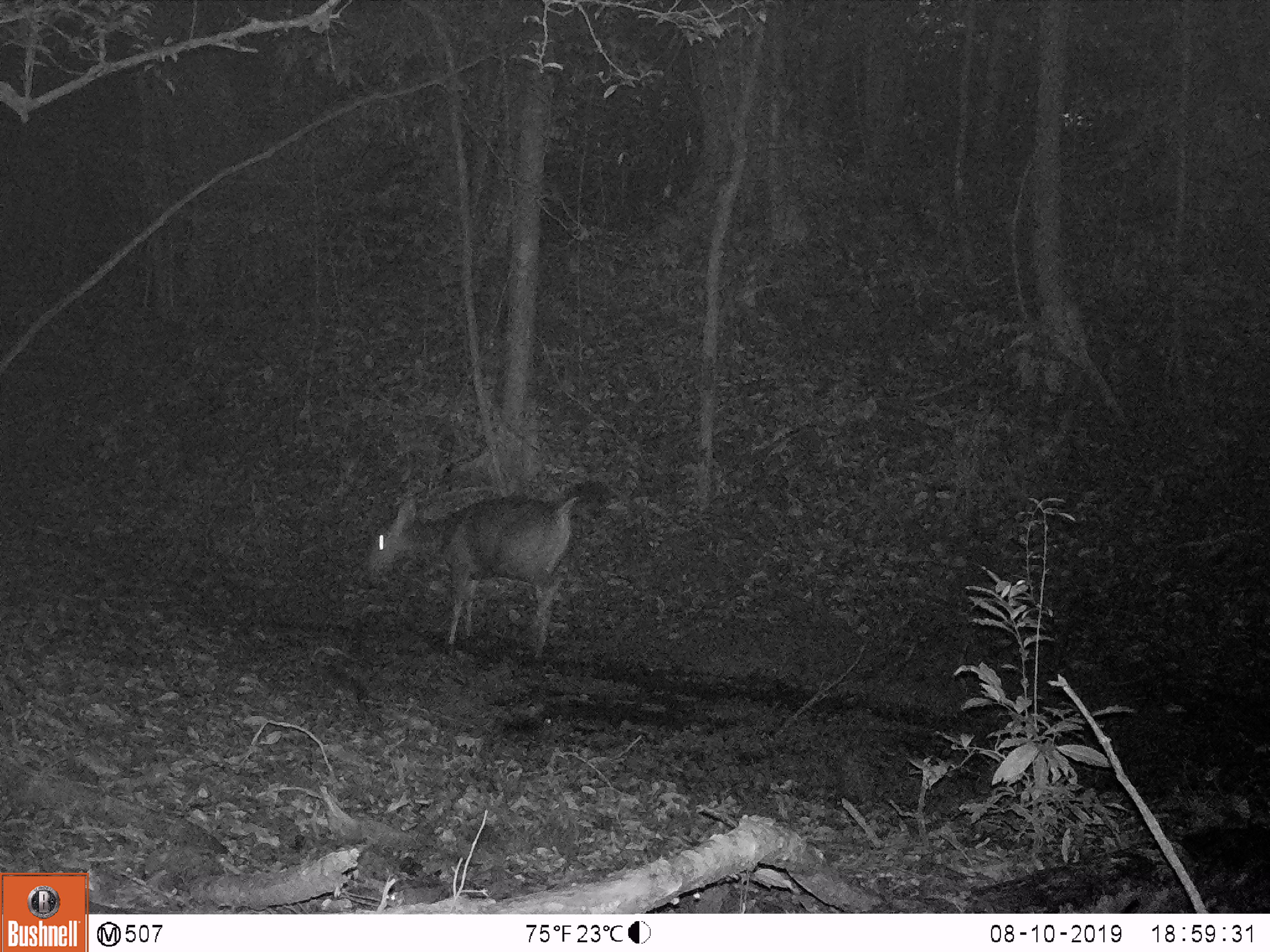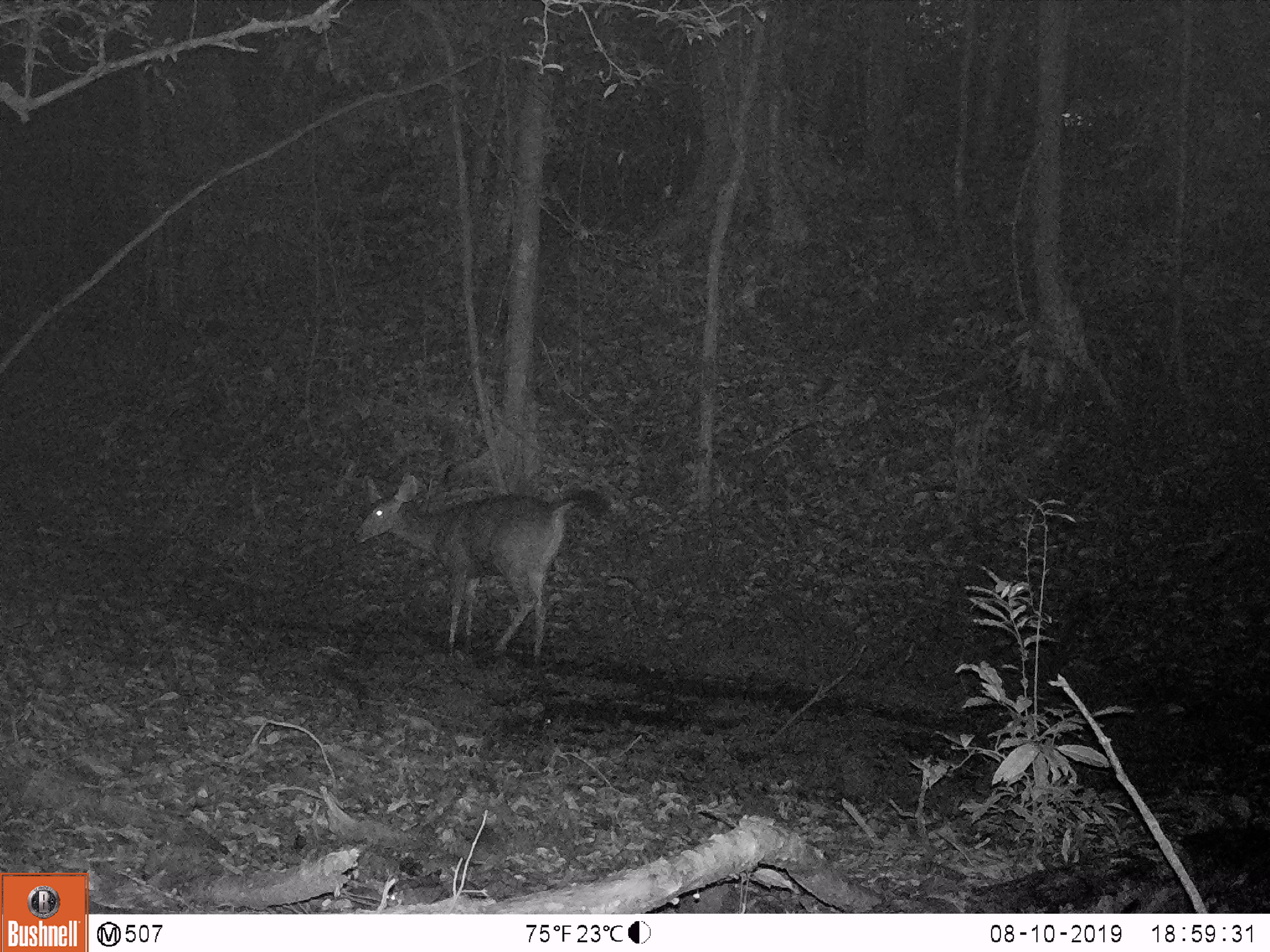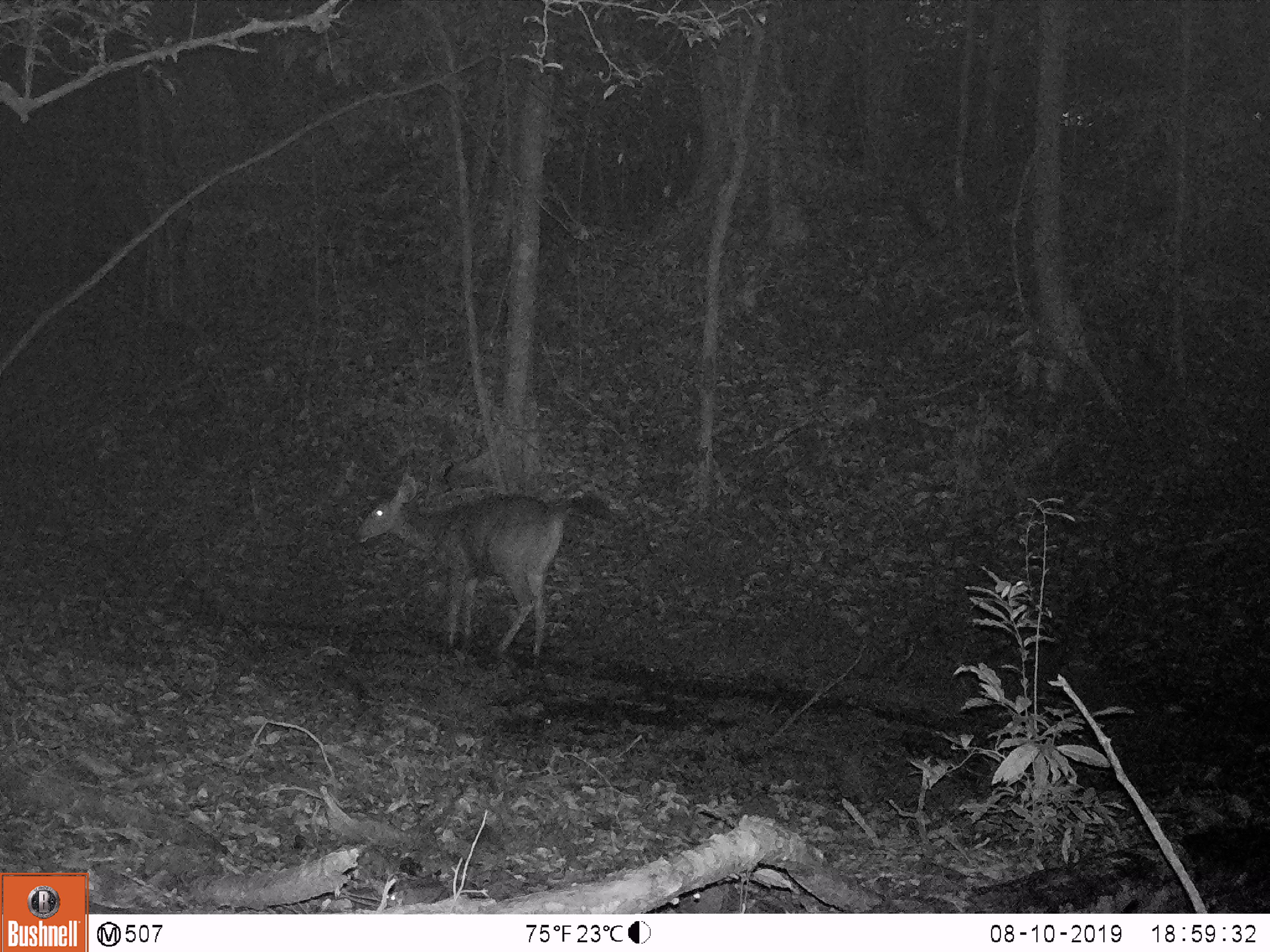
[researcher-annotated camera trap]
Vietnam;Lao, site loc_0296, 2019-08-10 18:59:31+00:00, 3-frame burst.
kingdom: Animalia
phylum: Chordata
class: Mammalia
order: Artiodactyla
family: Cervidae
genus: Rusa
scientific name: Rusa unicolor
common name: sambar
Sambar (Rusa unicolor). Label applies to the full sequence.